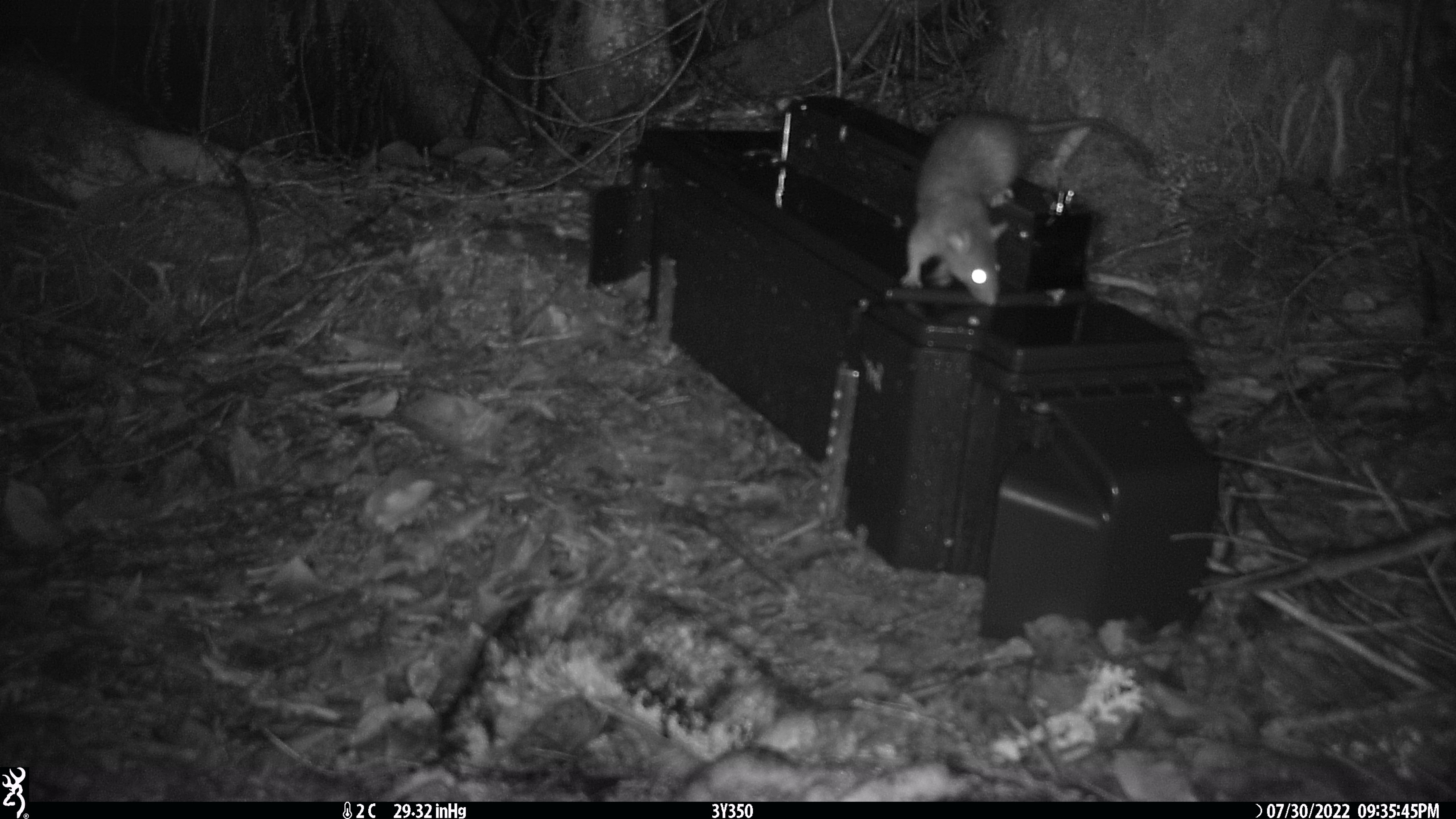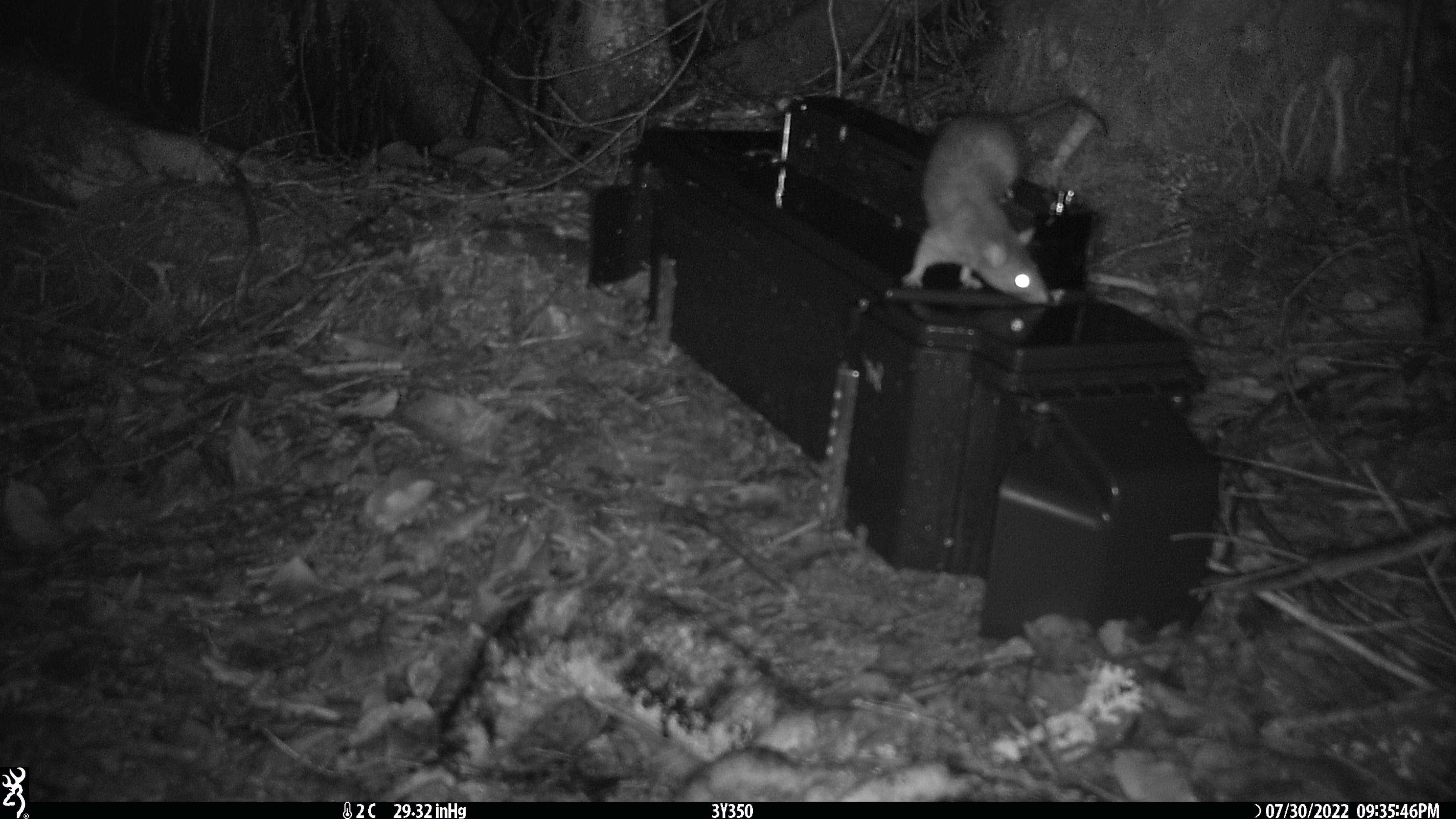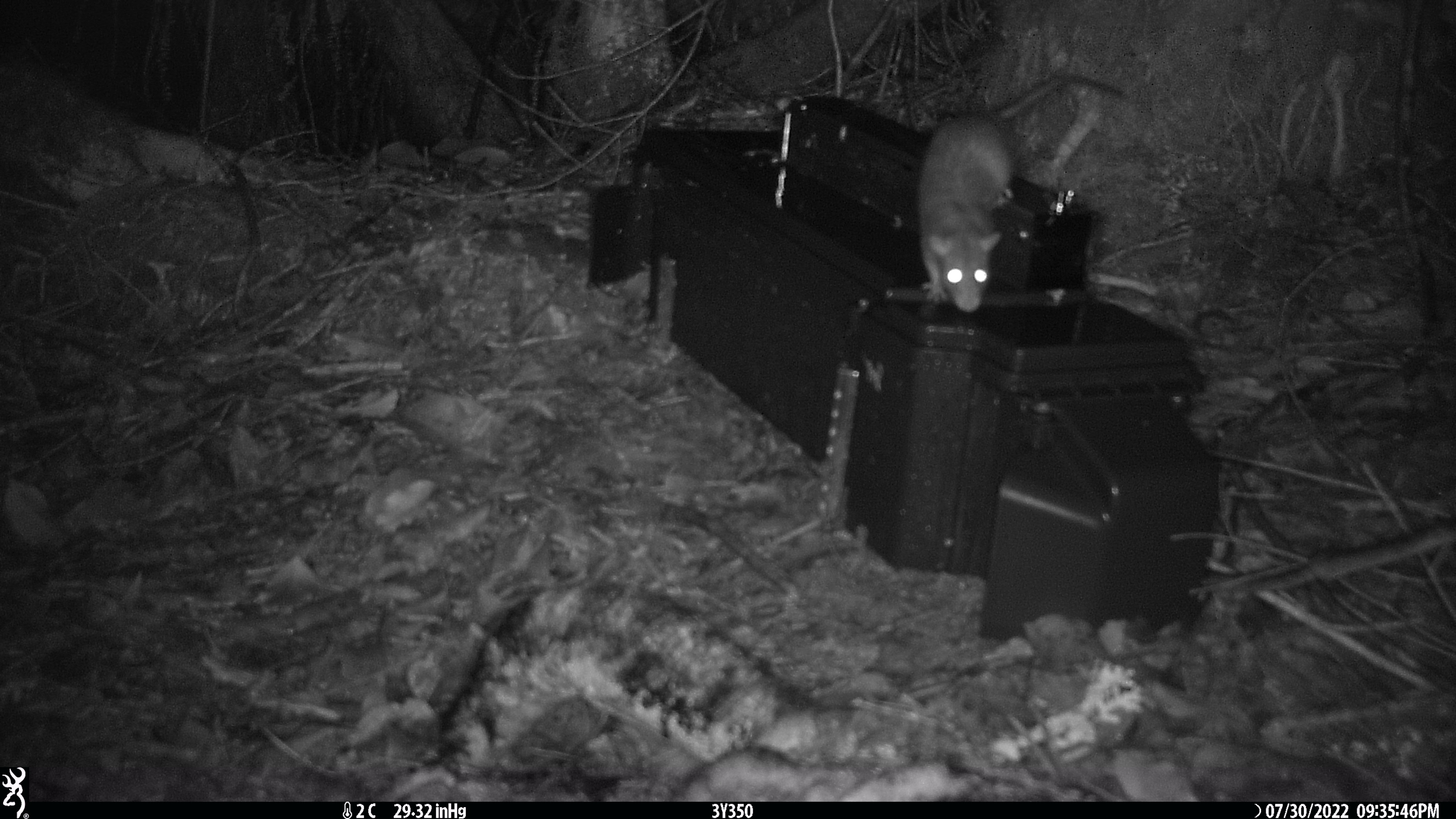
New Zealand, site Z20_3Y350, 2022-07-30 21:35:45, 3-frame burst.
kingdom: Animalia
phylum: Chordata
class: Mammalia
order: Rodentia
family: Muridae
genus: Rattus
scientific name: Rattus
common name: rat